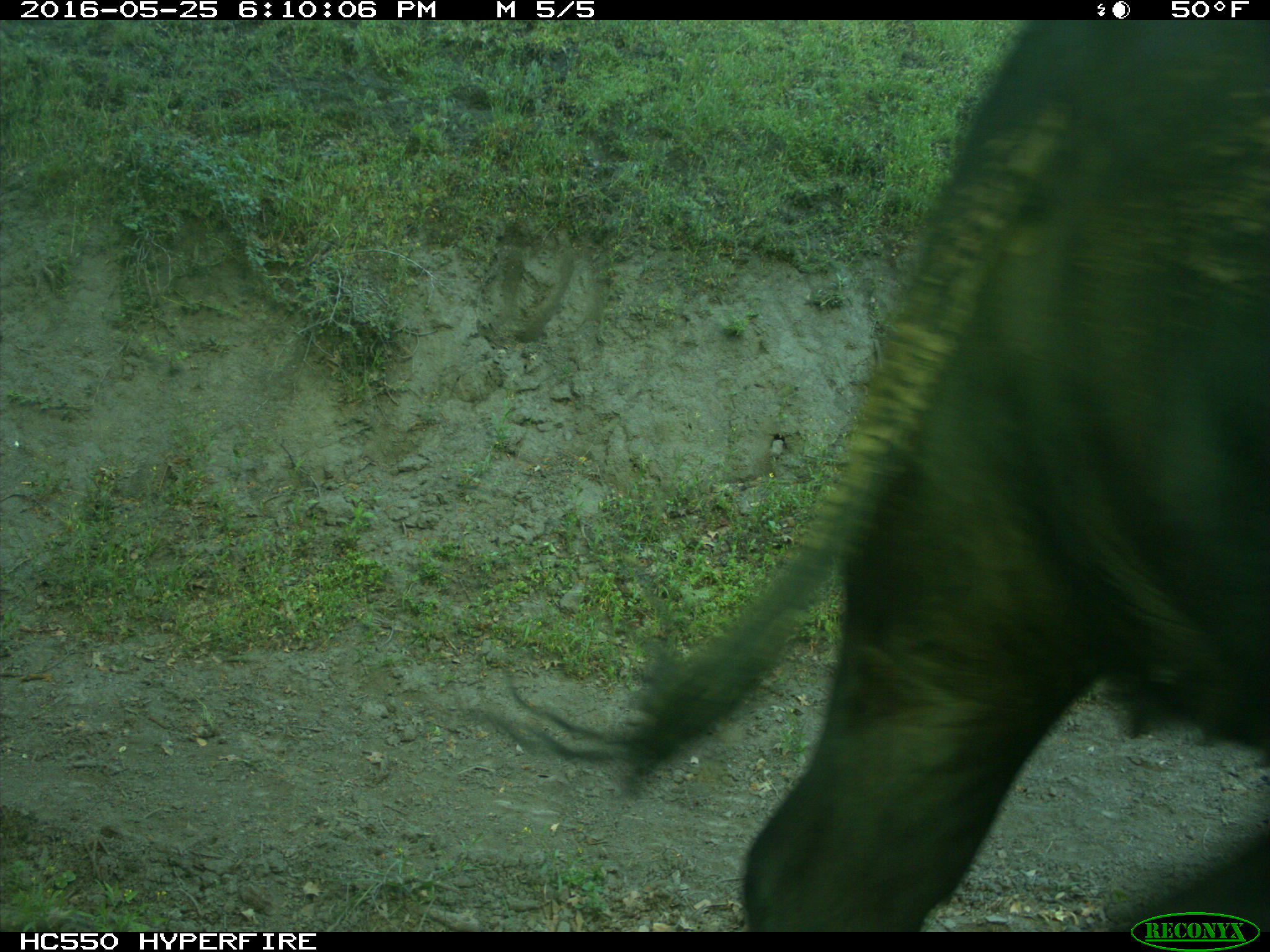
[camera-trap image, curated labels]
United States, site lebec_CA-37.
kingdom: Animalia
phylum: Chordata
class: Mammalia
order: Artiodactyla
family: Bovidae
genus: Bos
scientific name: Bos taurus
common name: domestic cow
Bos taurus (domestic cow).